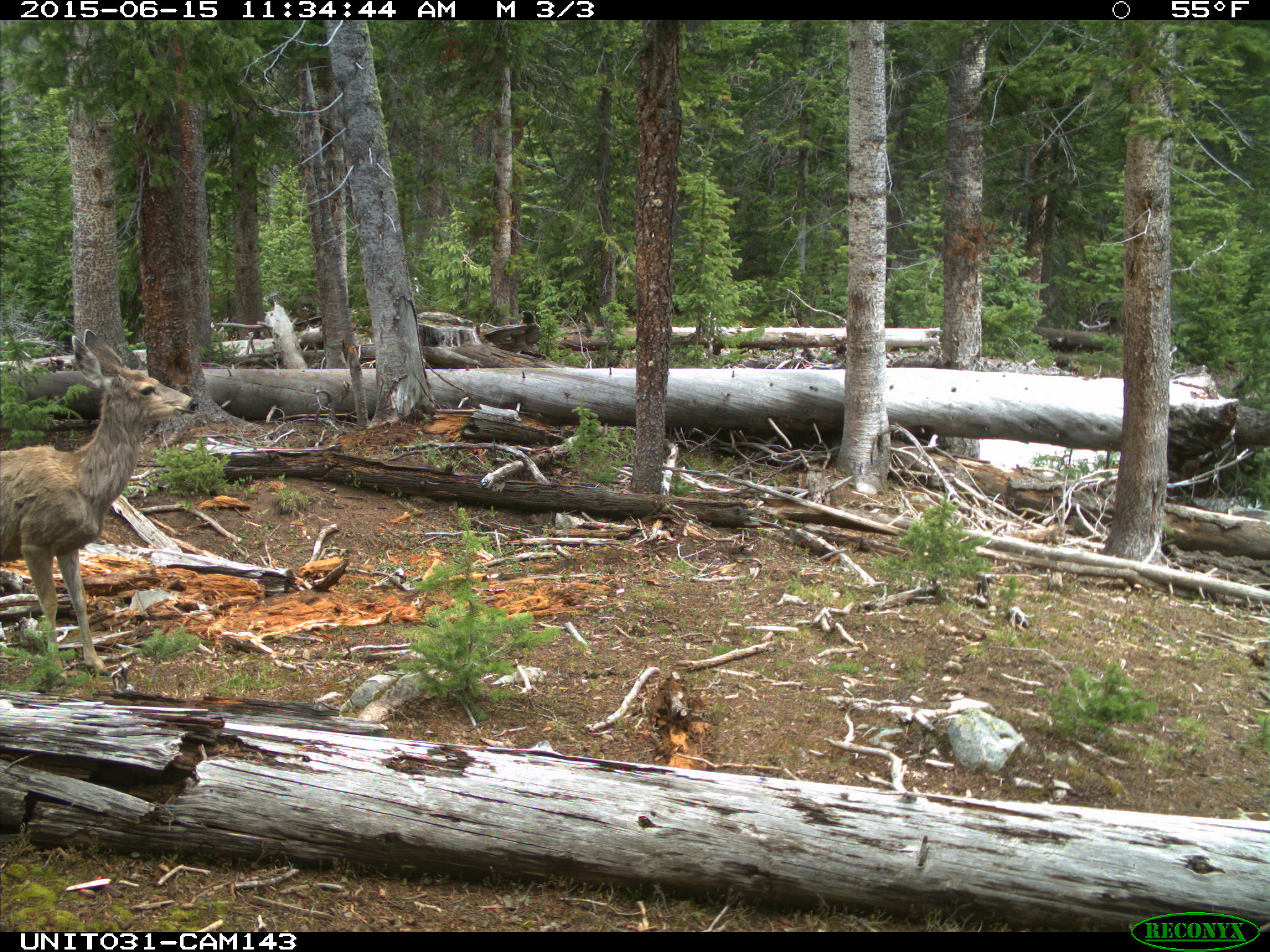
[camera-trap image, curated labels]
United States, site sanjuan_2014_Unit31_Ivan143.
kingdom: Animalia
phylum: Chordata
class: Mammalia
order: Artiodactyla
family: Cervidae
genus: Odocoileus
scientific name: Odocoileus hemionus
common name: mule deer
Odocoileus hemionus (mule deer).